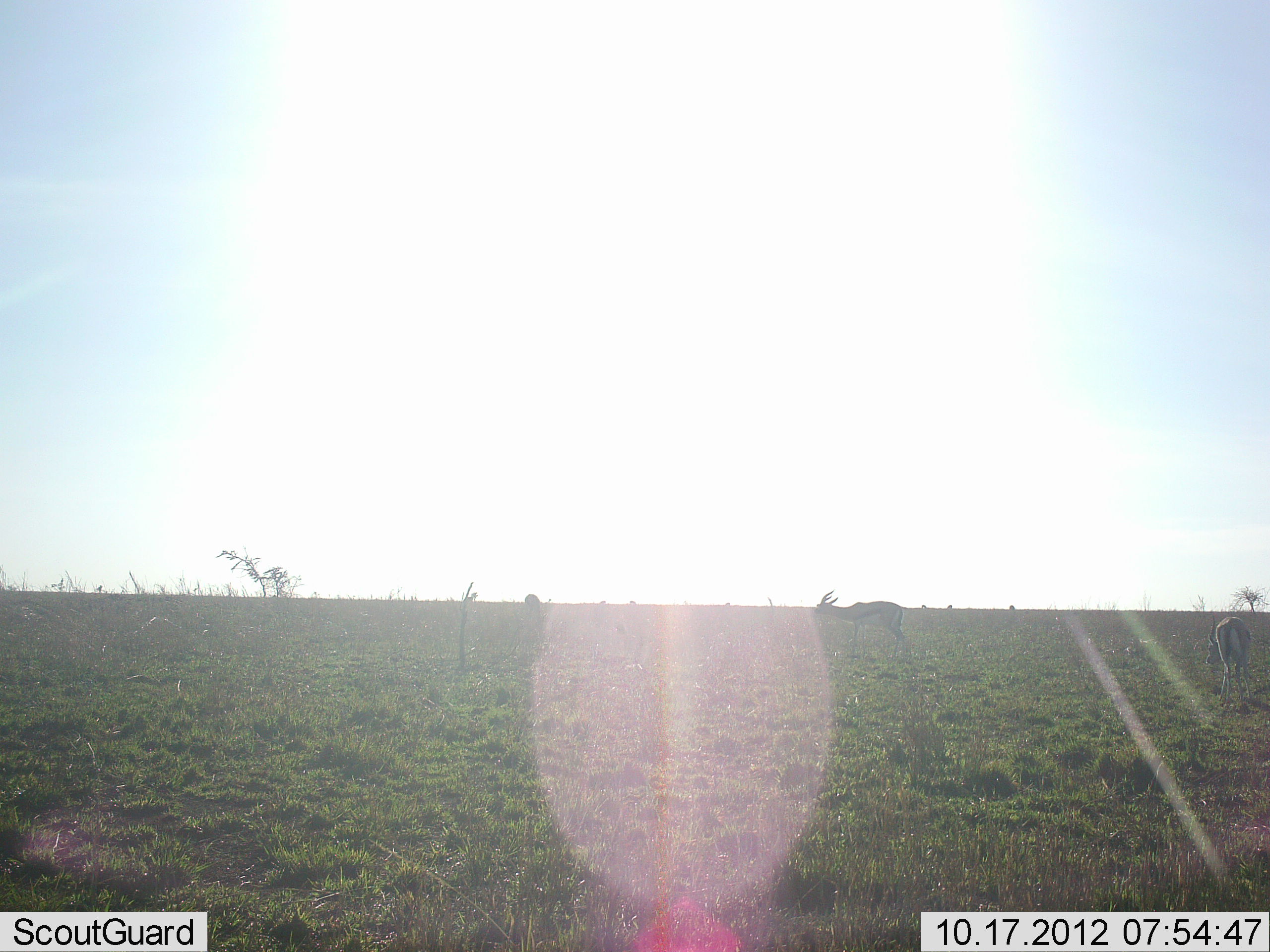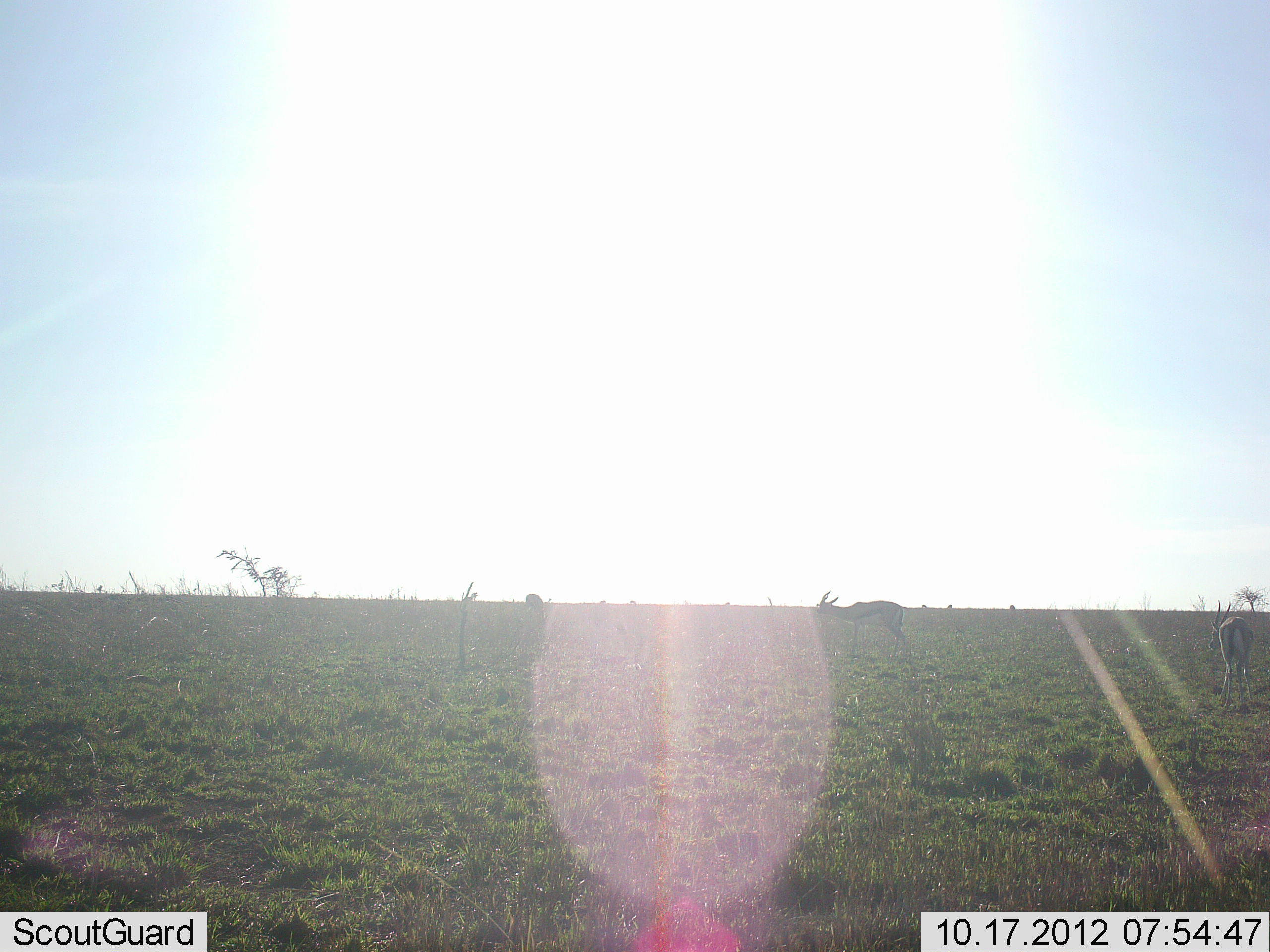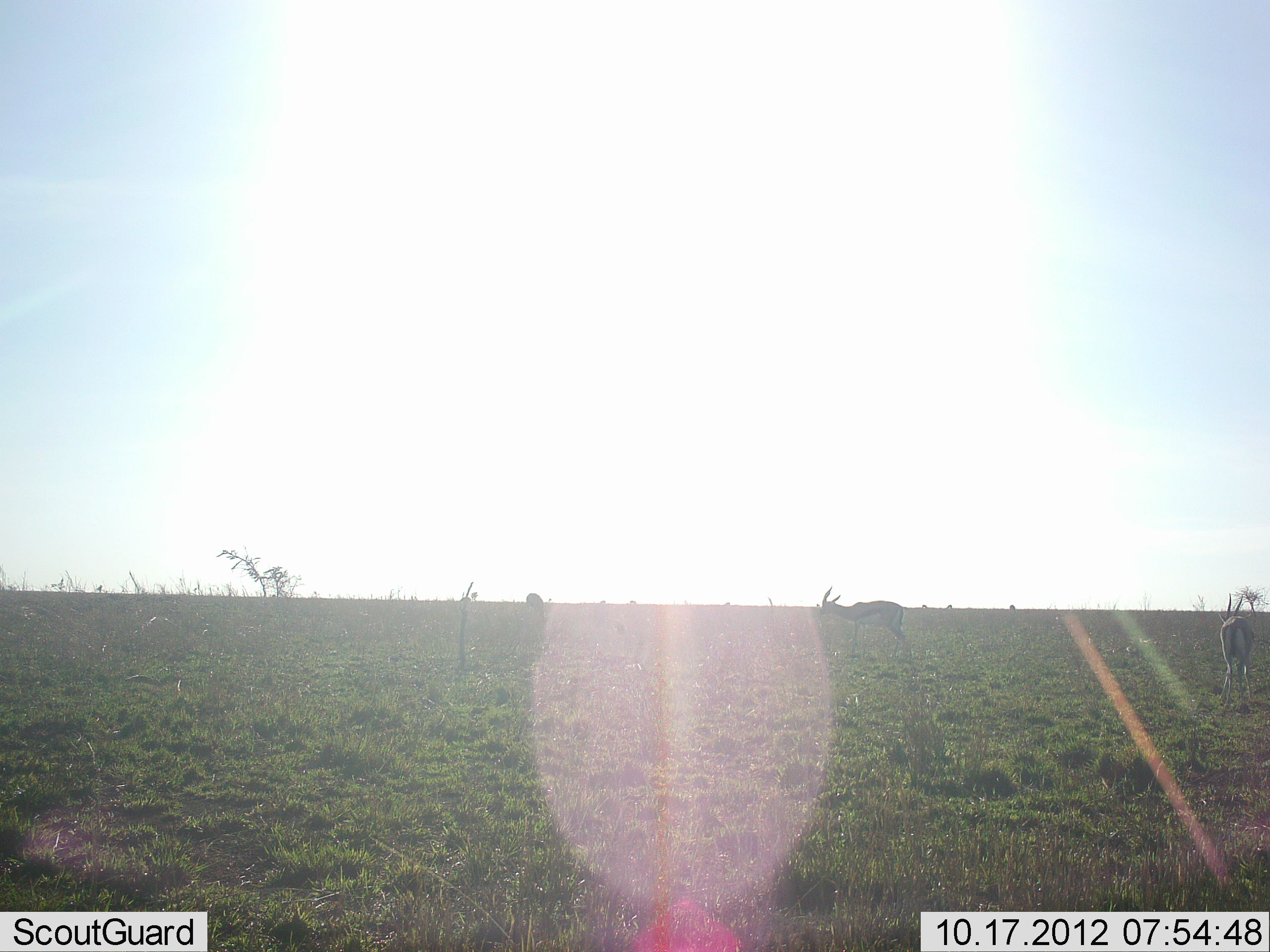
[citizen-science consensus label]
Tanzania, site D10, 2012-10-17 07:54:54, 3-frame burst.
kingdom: Animalia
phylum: Chordata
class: Mammalia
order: Artiodactyla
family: Bovidae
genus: Eudorcas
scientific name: Eudorcas thomsonii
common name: thomson's gazelle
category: gazellethomsons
Gazellethomsons (thomson's gazelle) (Eudorcas thomsonii), count 3. Behavior (volunteer vote fractions): standing 70%, resting 20%, moving 30%, interacting 0%. Young present (vote fraction): 0%. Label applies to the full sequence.